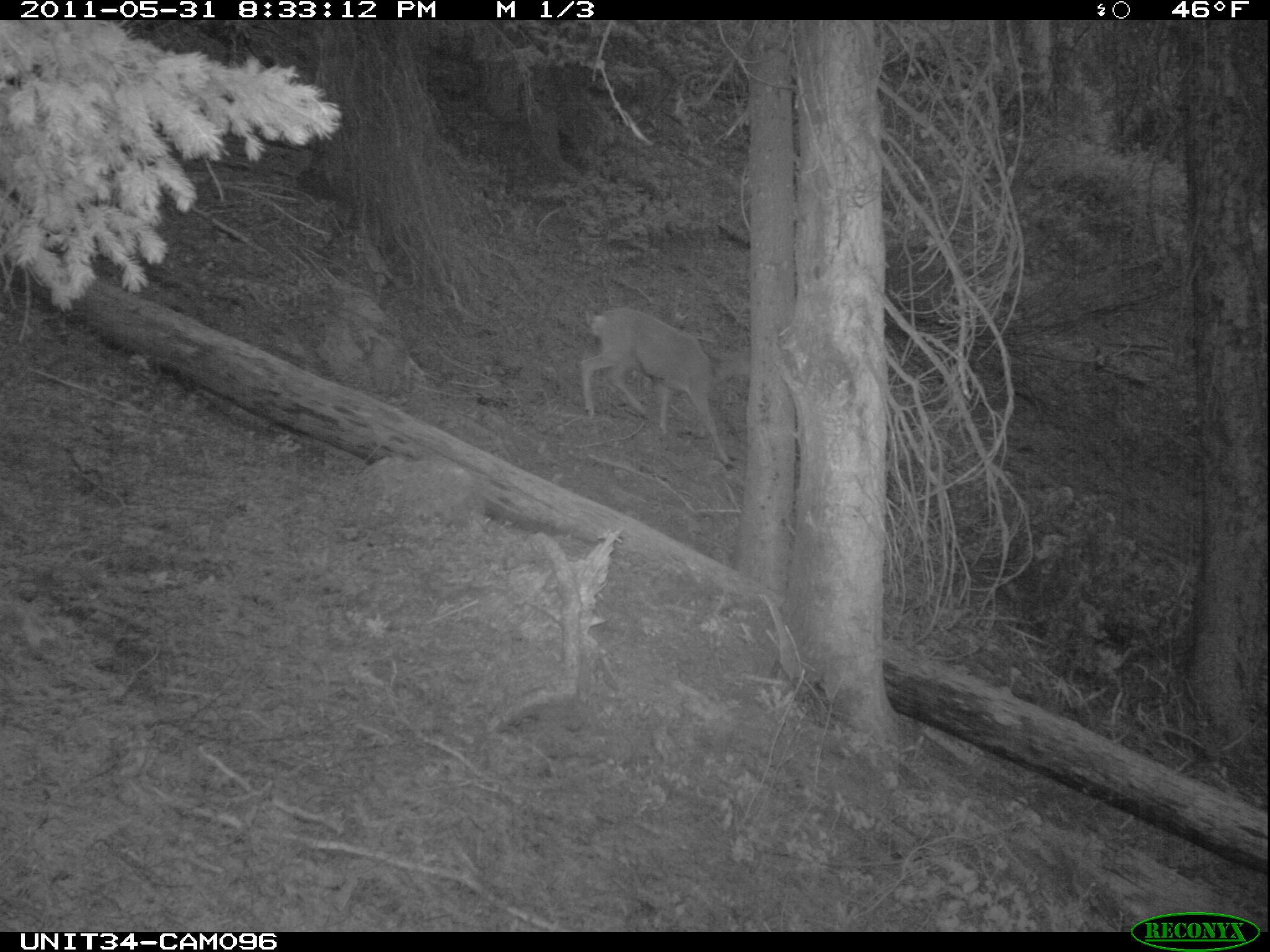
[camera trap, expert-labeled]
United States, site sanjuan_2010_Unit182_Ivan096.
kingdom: Animalia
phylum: Chordata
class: Mammalia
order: Artiodactyla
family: Cervidae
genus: Odocoileus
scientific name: Odocoileus hemionus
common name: mule deer